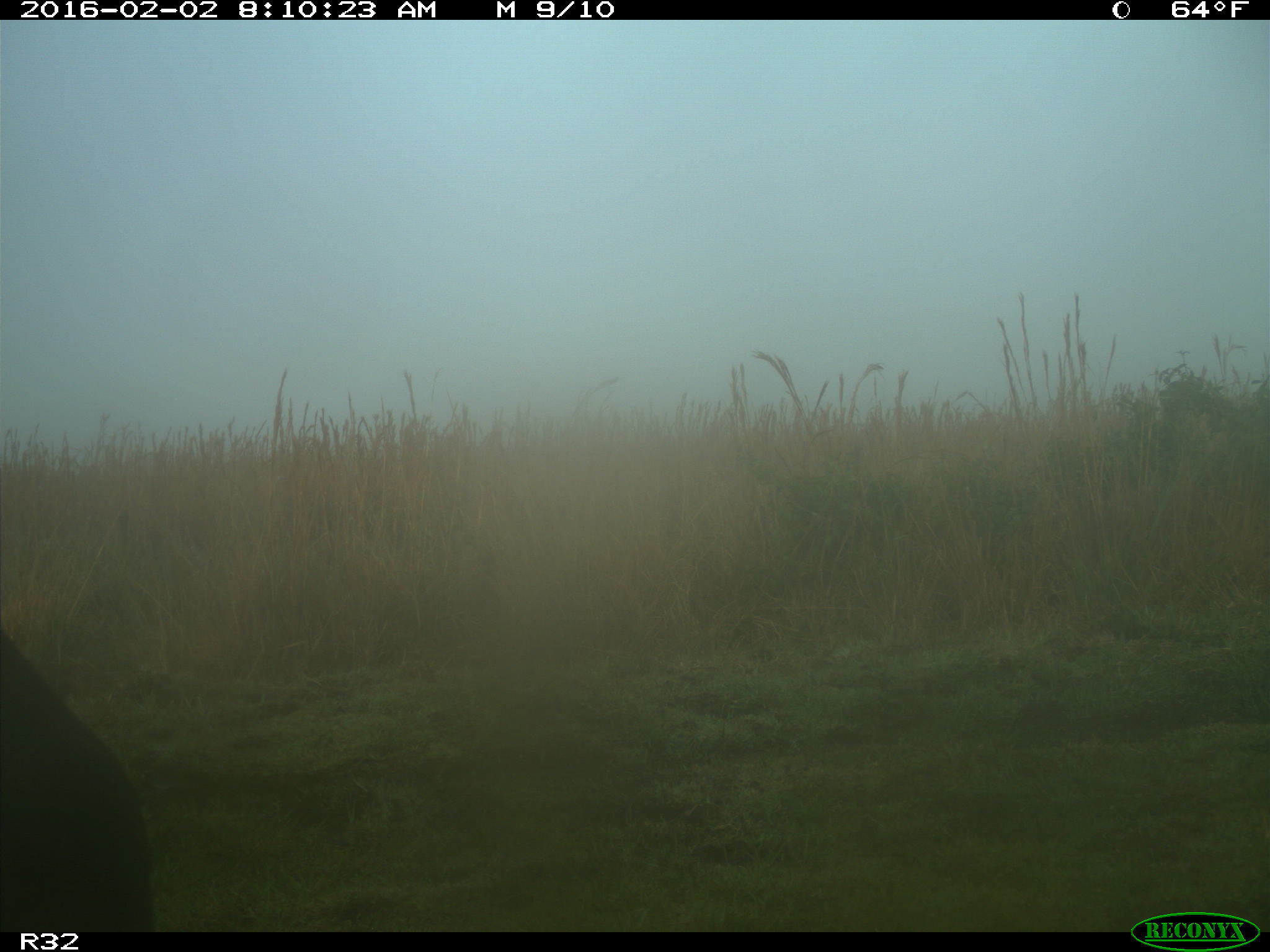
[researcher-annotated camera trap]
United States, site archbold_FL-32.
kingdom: Animalia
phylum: Chordata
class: Mammalia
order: Artiodactyla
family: Bovidae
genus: Bos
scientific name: Bos taurus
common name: domestic cow